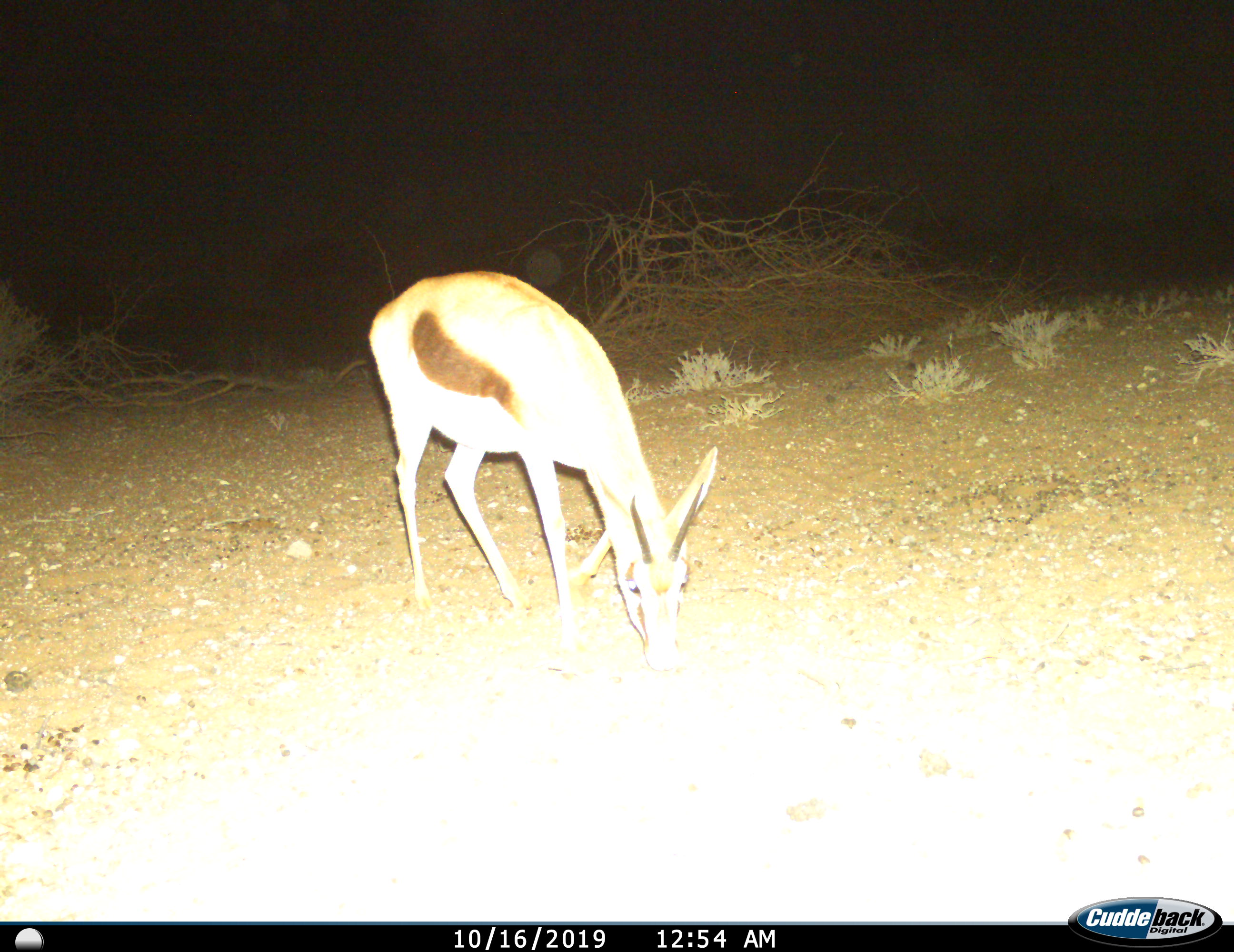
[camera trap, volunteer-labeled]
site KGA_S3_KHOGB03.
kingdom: Animalia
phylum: Chordata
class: Mammalia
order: Artiodactyla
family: Bovidae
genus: Antidorcas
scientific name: Antidorcas marsupialis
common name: springbok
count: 1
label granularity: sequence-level